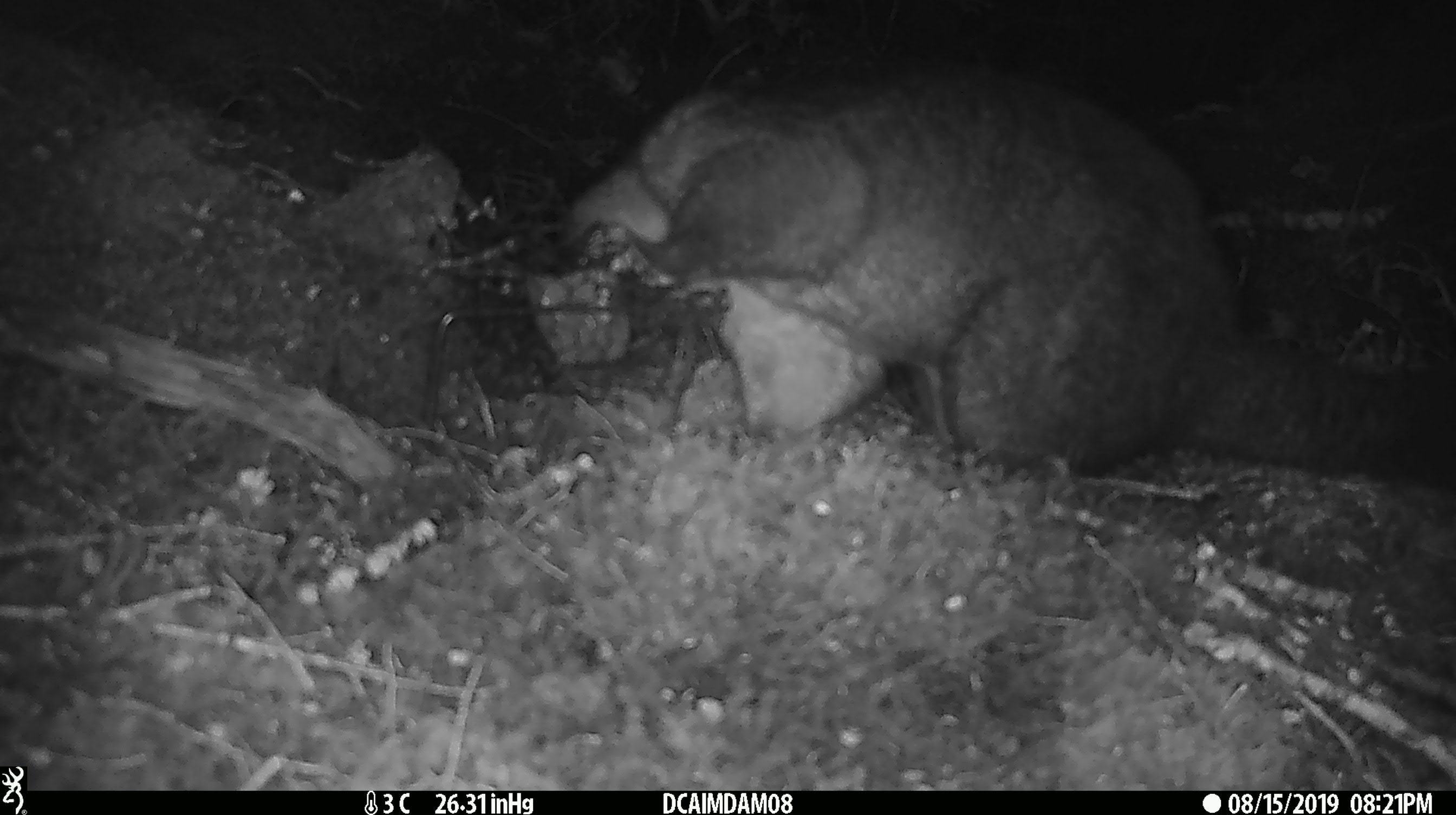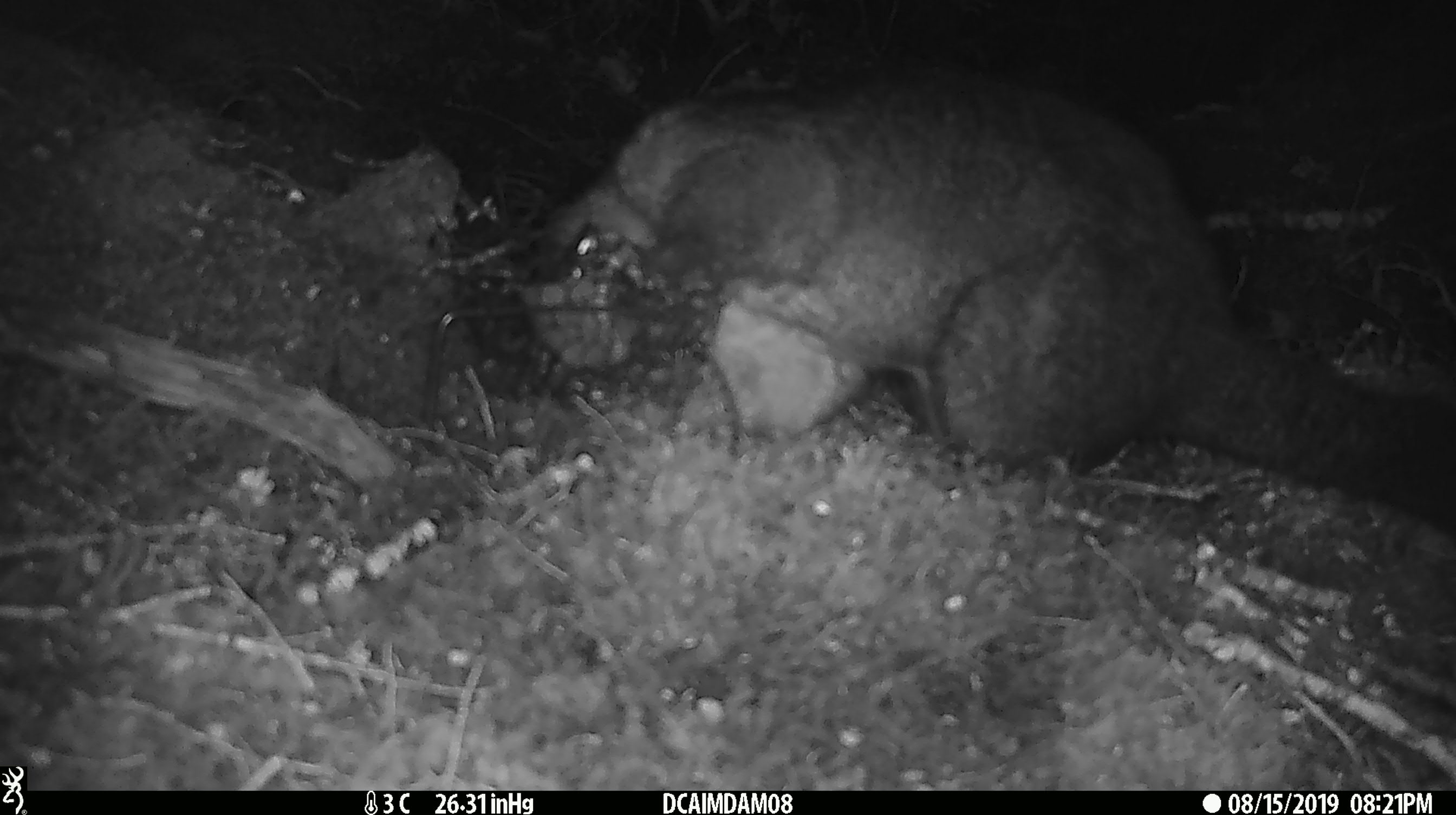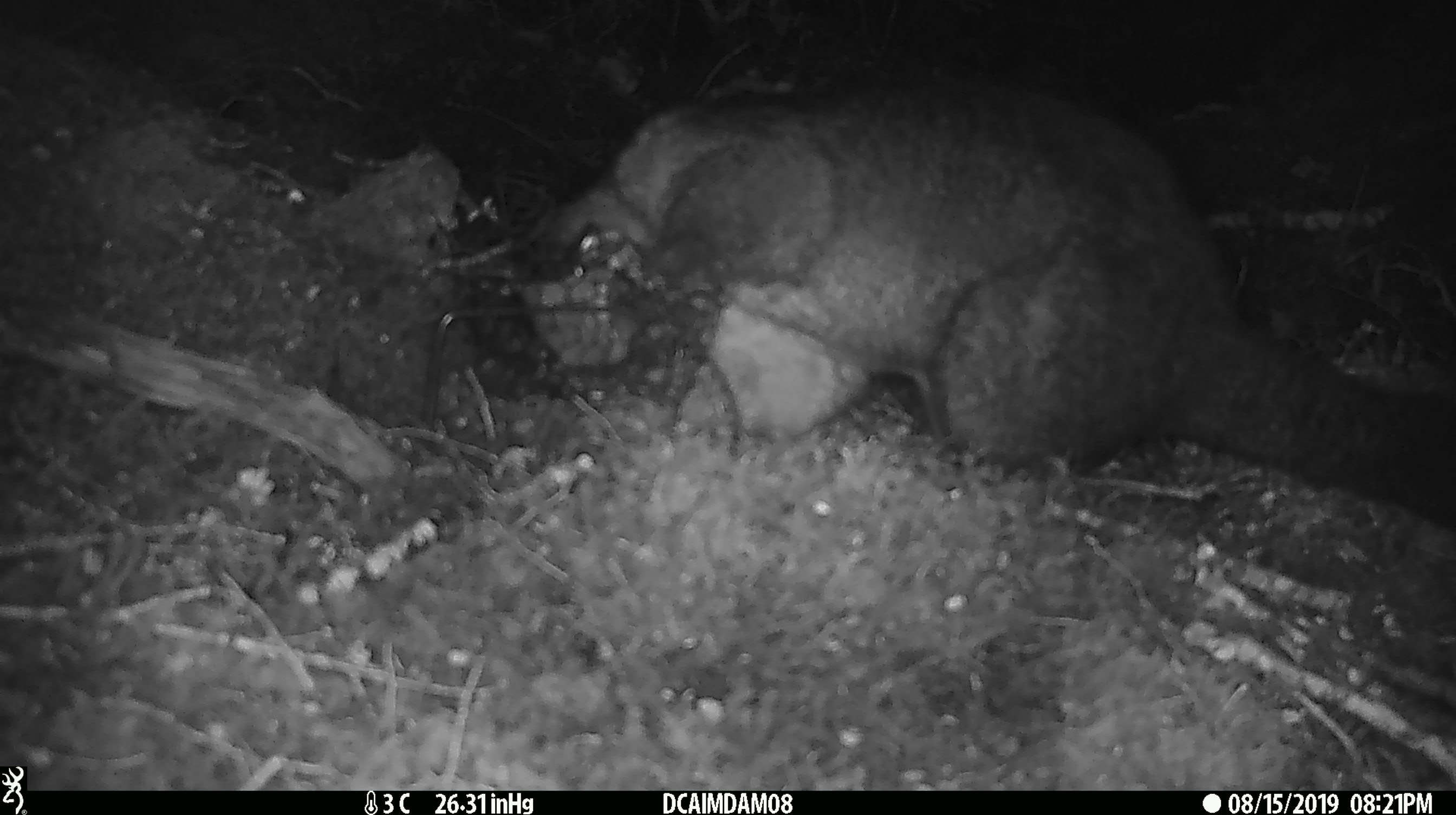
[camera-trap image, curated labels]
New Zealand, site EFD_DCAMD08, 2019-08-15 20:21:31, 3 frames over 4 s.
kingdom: Animalia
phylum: Chordata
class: Mammalia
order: Diprotodontia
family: Phalangeridae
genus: Trichosurus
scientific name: Trichosurus vulpecula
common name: common brushtail possum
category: possum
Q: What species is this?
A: Possum (common brushtail possum) (Trichosurus vulpecula).